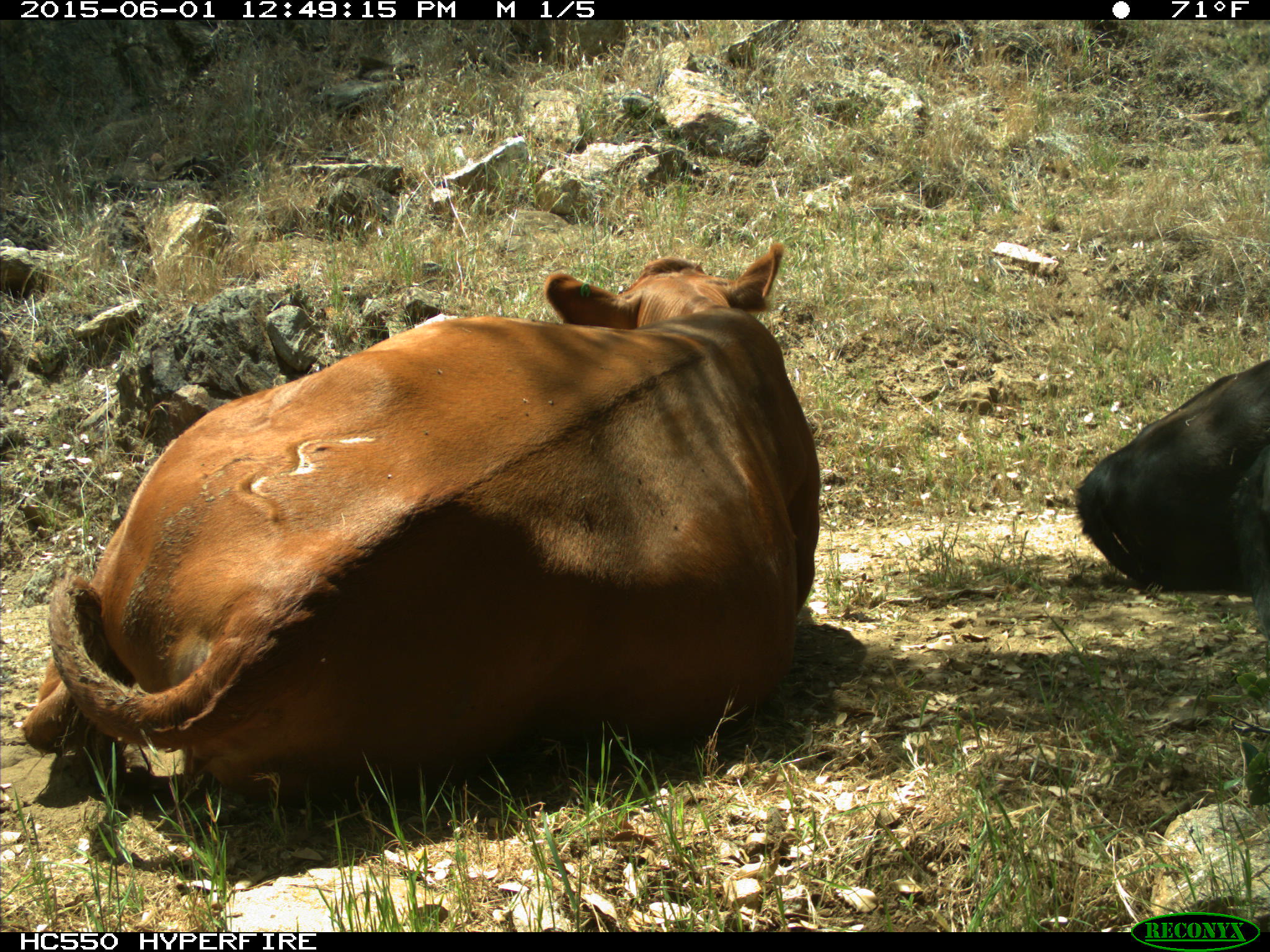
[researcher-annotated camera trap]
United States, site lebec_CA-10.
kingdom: Animalia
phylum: Chordata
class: Mammalia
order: Artiodactyla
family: Bovidae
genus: Bos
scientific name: Bos taurus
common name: domestic cow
Bos taurus (domestic cow).